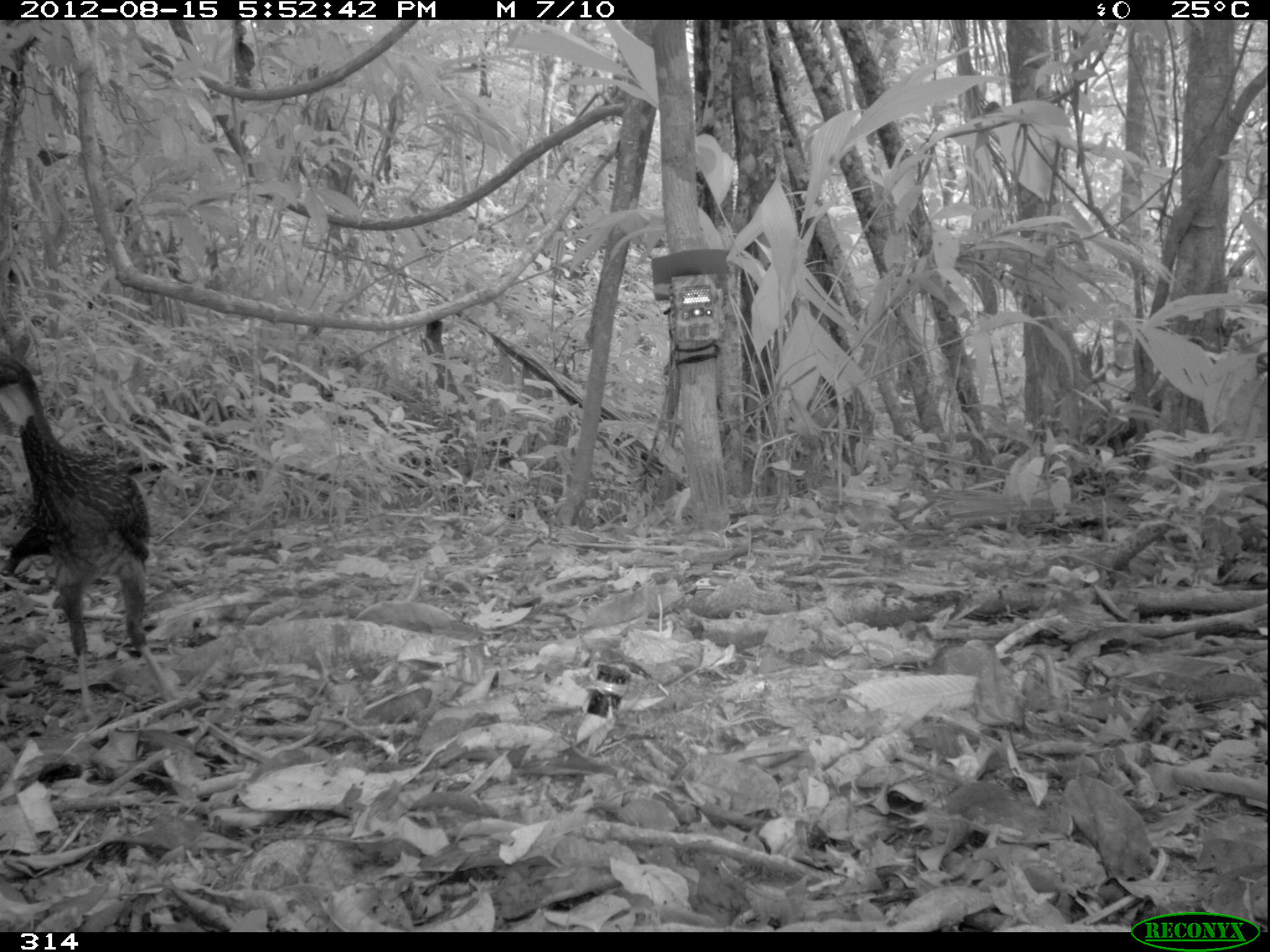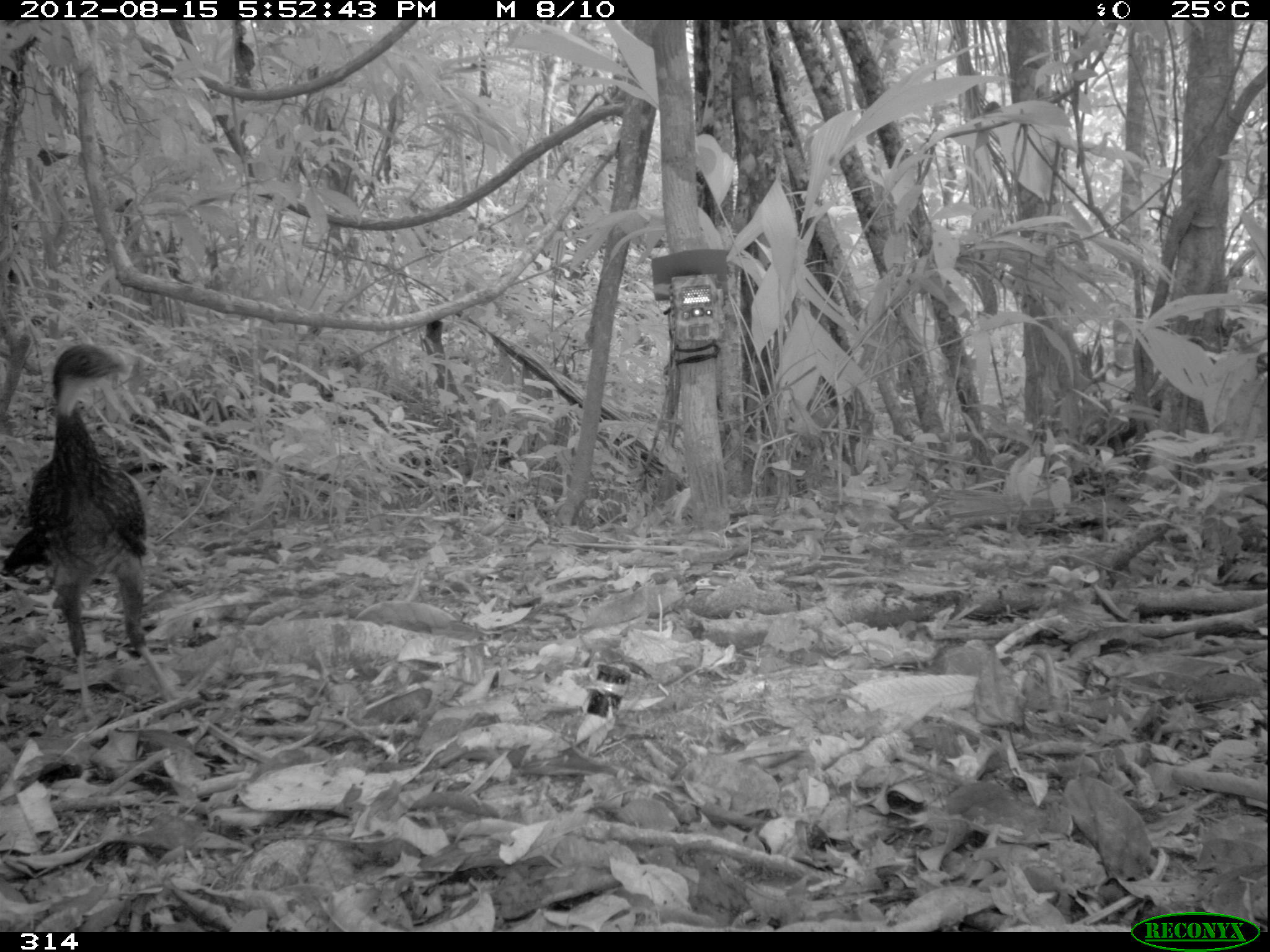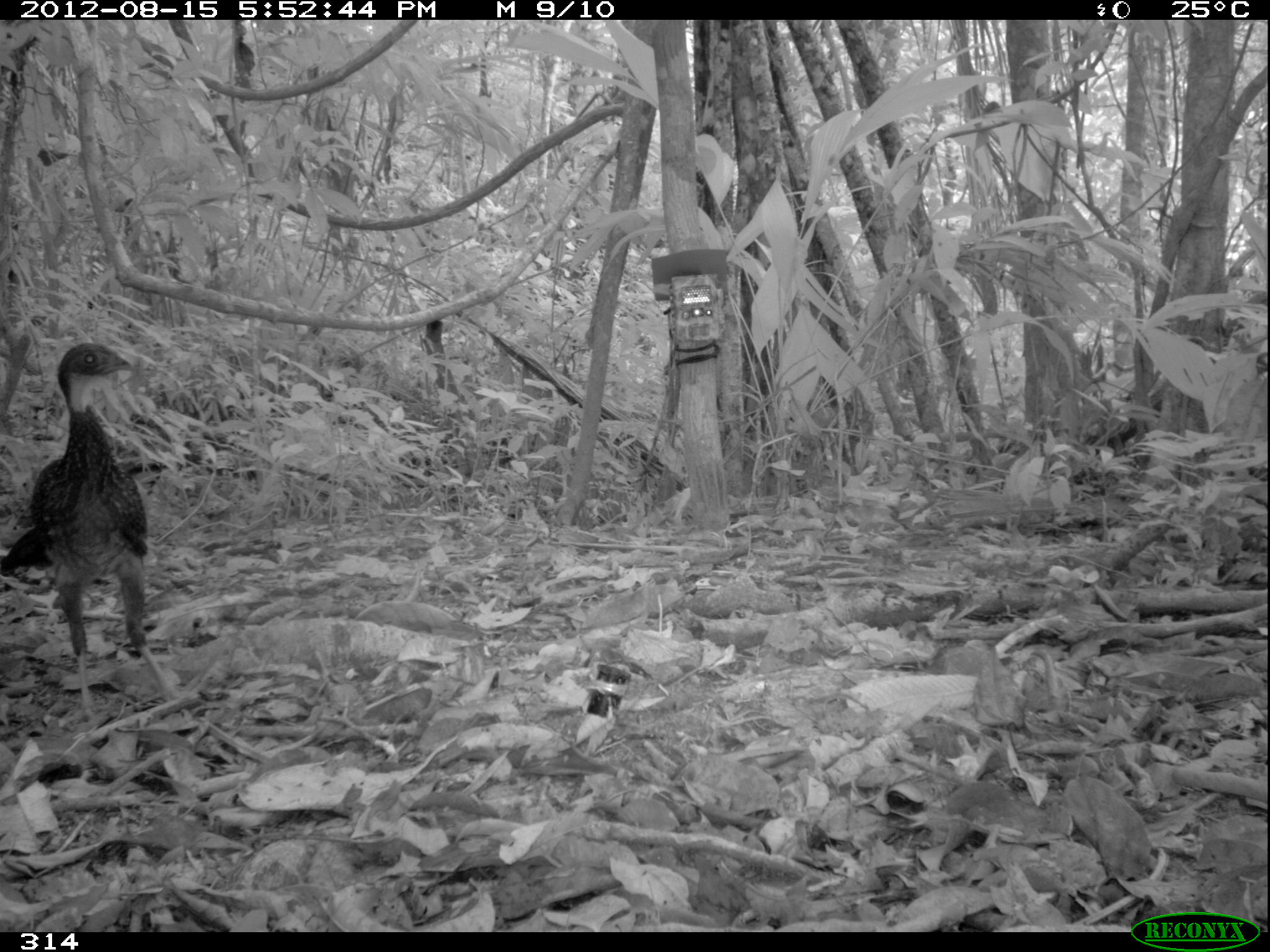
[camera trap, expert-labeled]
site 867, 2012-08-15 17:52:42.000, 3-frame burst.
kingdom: Animalia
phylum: Chordata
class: Aves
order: Galliformes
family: Cracidae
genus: Penelope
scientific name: Penelope jacquacu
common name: spix's guan